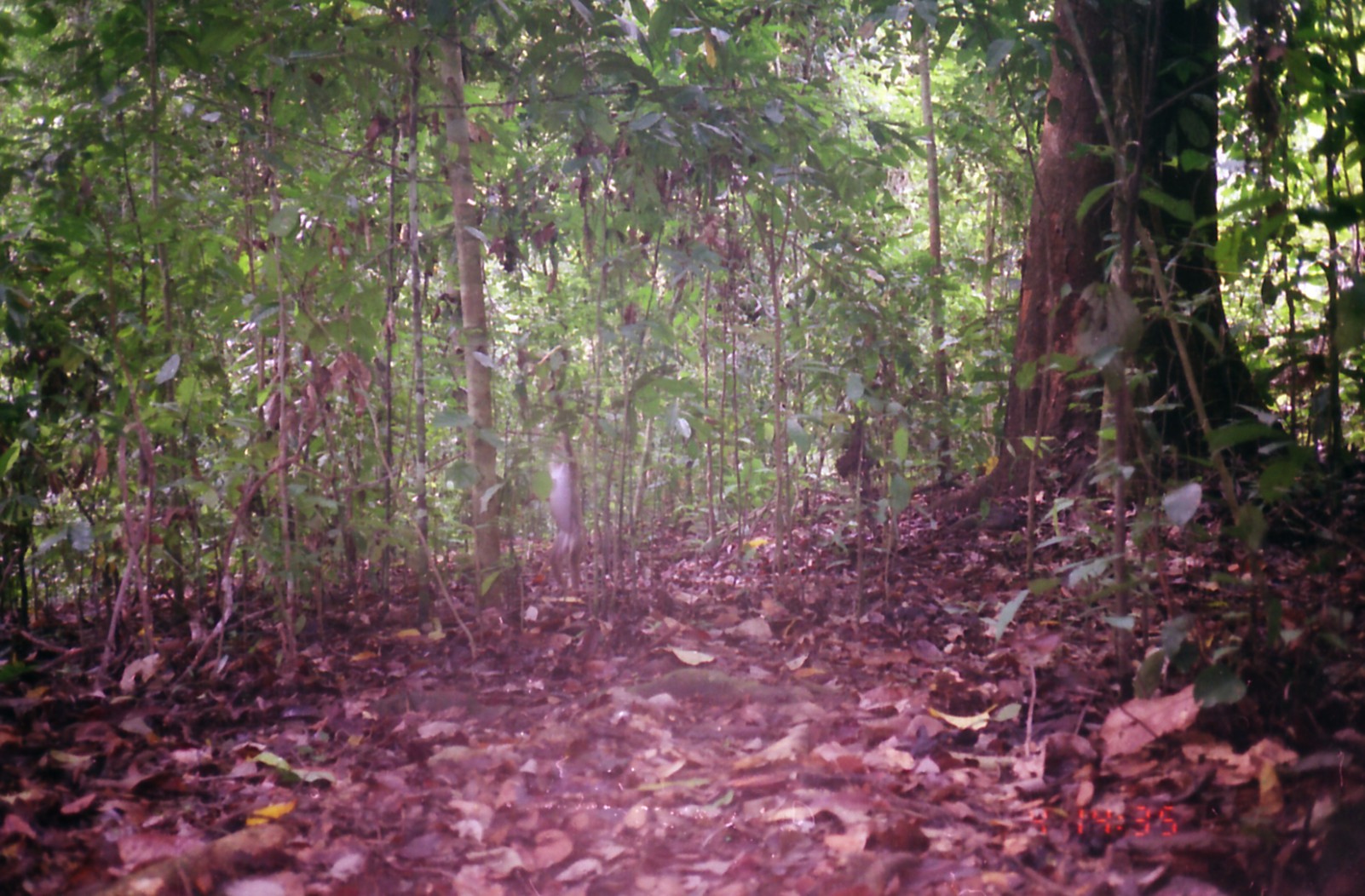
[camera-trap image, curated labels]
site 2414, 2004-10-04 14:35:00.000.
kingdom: Animalia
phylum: Chordata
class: Mammalia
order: Primates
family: Cercopithecidae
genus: Macaca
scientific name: Macaca nemestrina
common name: southern pig-tailed macaque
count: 3